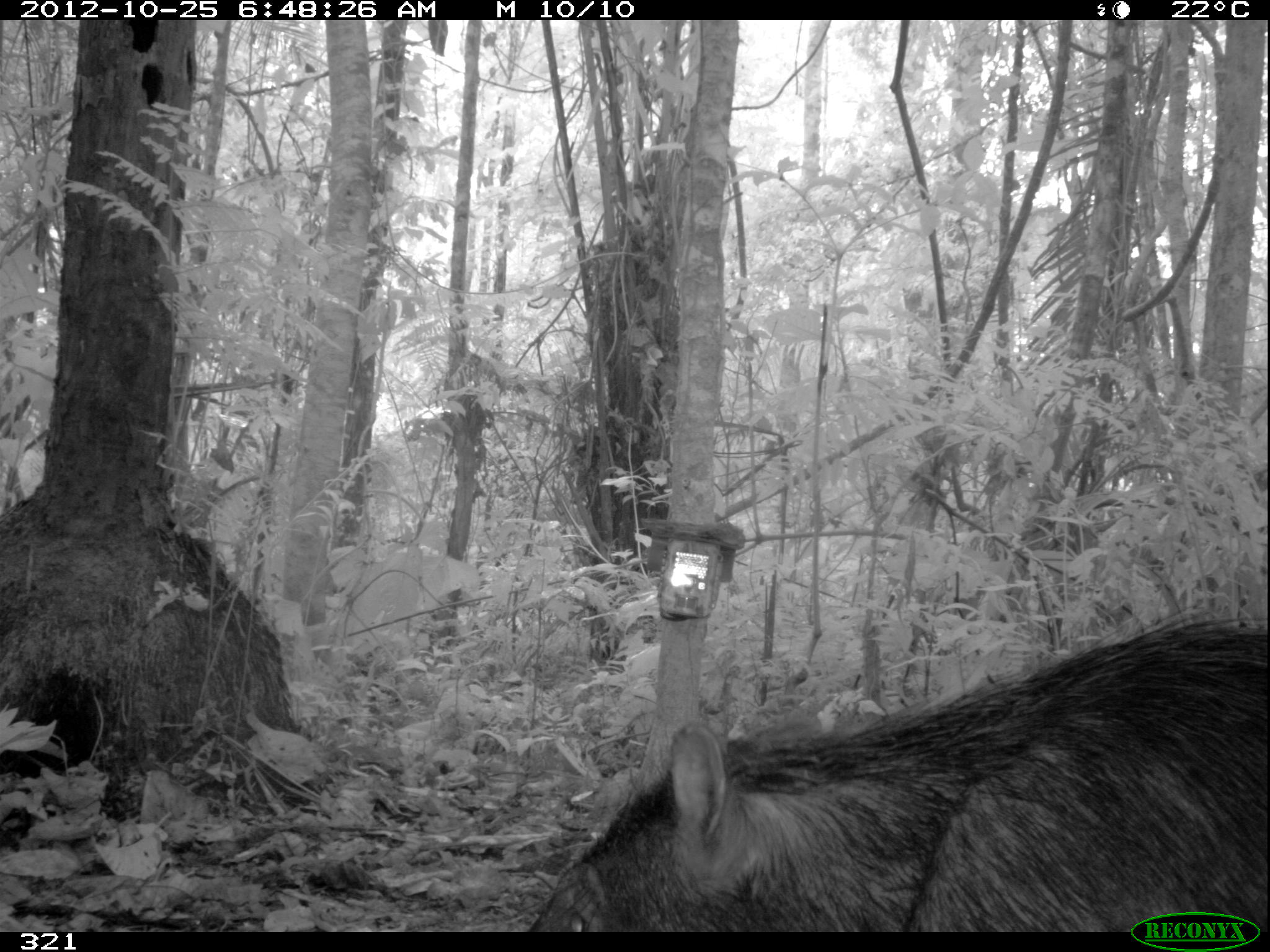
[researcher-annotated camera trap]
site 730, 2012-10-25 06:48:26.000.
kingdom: Animalia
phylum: Chordata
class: Mammalia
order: Artiodactyla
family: Tayassuidae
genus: Tayassu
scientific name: Tayassu pecari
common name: white-lipped peccary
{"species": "Tayassu pecari (white-lipped peccary)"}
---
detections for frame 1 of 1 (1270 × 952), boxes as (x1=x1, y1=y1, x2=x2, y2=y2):
tayassu pecari: (x1=527, y1=608, x2=1267, y2=930)